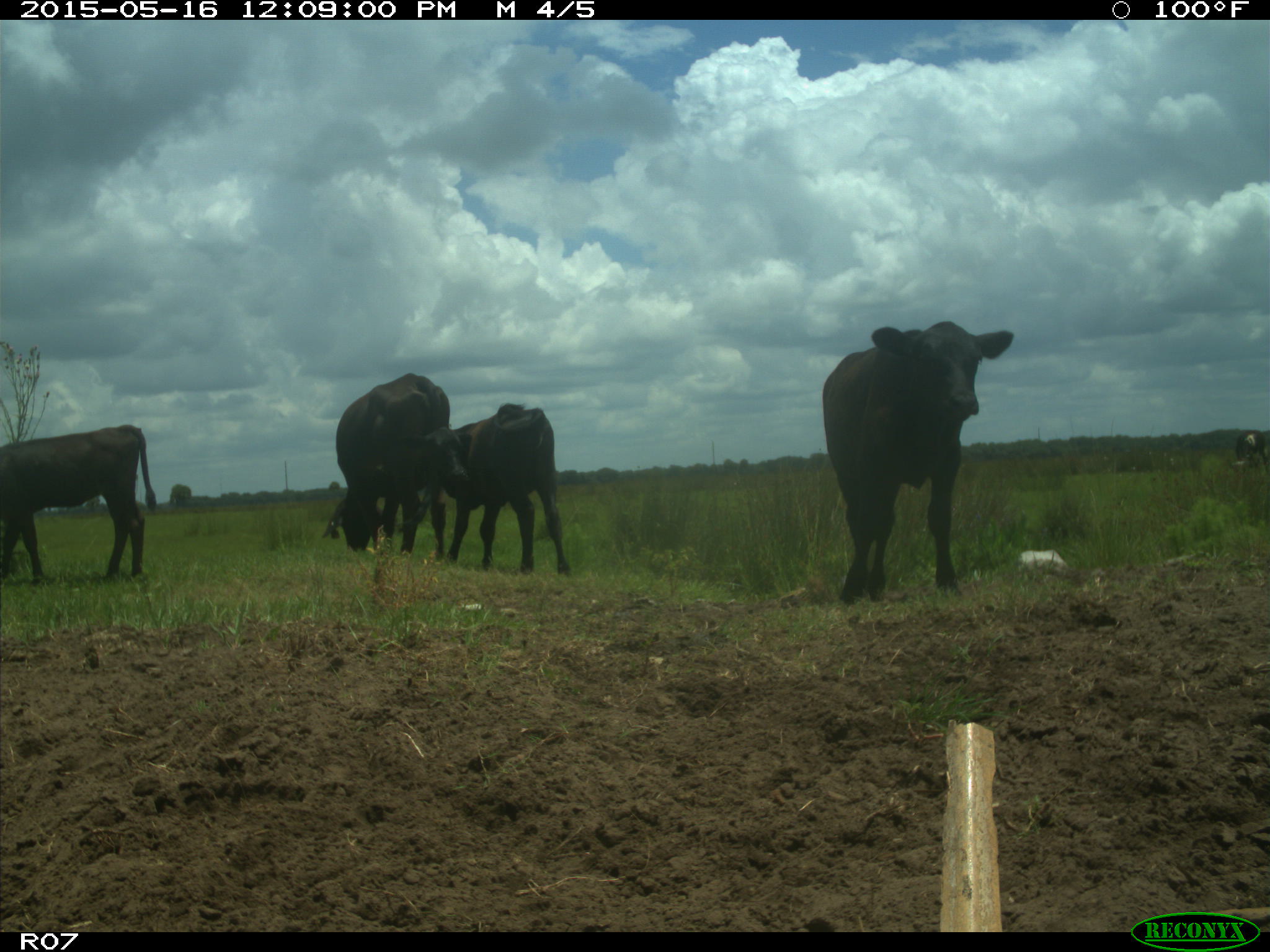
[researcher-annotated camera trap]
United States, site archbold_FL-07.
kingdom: Animalia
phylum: Chordata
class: Mammalia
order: Artiodactyla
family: Bovidae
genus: Bos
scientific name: Bos taurus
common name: domestic cow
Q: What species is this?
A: Bos taurus (domestic cow).